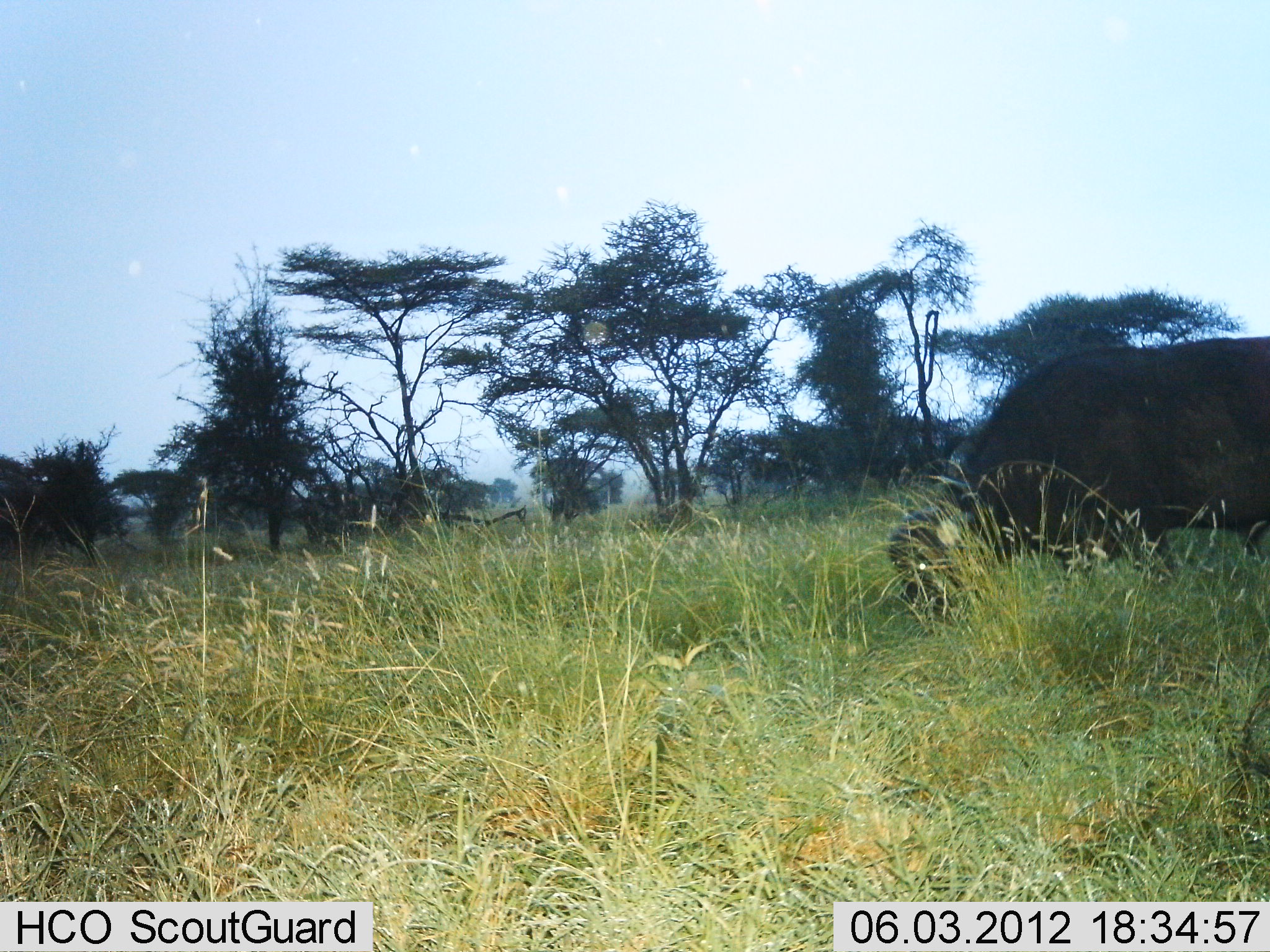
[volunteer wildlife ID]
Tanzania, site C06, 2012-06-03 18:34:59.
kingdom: Animalia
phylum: Chordata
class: Mammalia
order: Artiodactyla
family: Bovidae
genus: Syncerus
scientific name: Syncerus caffer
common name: cape buffalo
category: buffalo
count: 1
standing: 10%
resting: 0%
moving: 0%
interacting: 0%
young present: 0%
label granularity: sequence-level